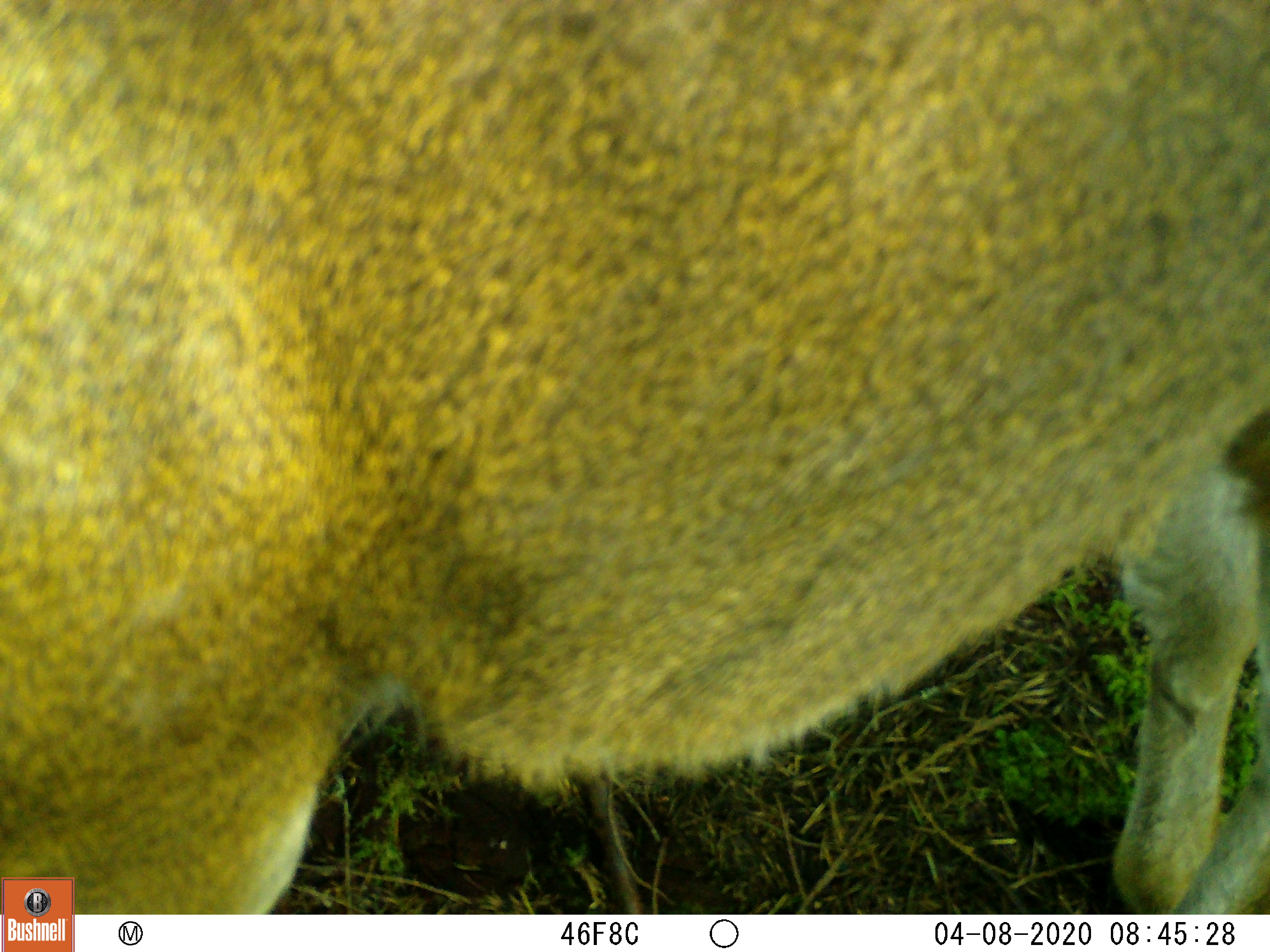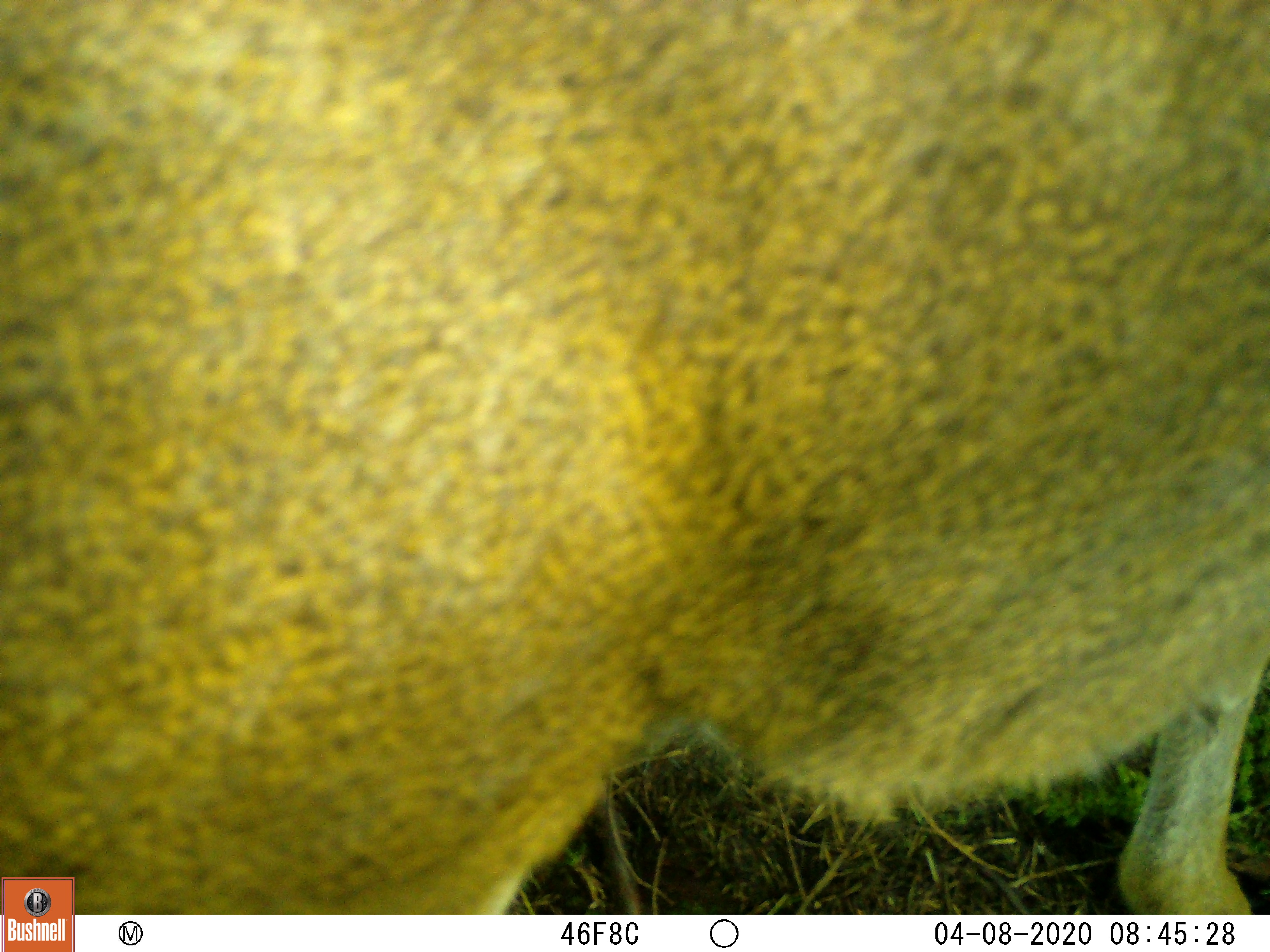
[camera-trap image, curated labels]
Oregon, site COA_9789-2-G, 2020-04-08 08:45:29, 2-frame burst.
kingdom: Animalia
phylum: Chordata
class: Mammalia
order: Artiodactyla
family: Cervidae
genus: Odocoileus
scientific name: Odocoileus hemionus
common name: black-tailed deer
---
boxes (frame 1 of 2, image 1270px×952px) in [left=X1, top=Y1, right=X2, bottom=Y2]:
black-tailed deer: [left=0, top=0, right=1259, bottom=869]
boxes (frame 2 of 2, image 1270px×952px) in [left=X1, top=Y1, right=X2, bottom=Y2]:
black-tailed deer: [left=84, top=0, right=1266, bottom=906]